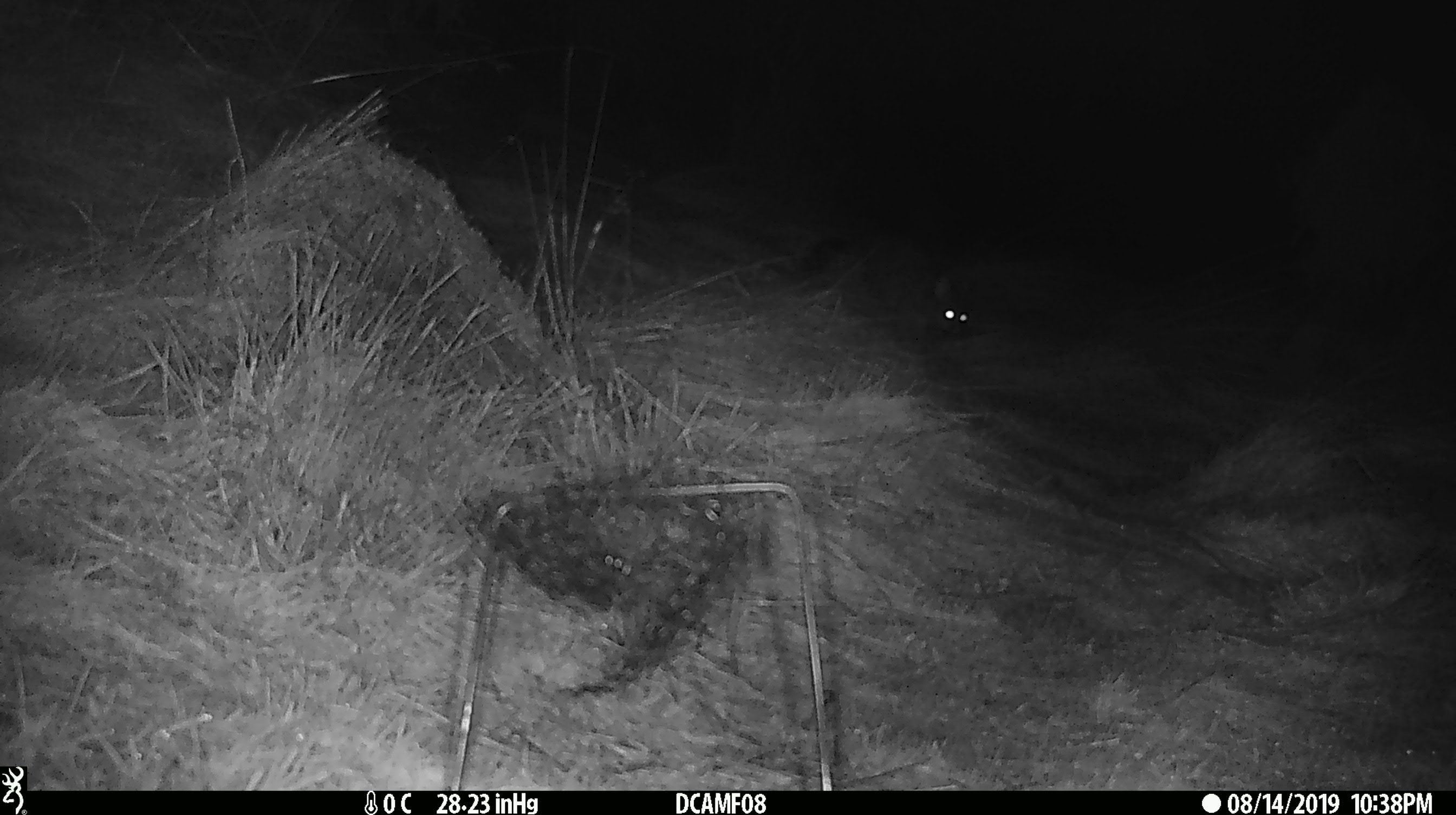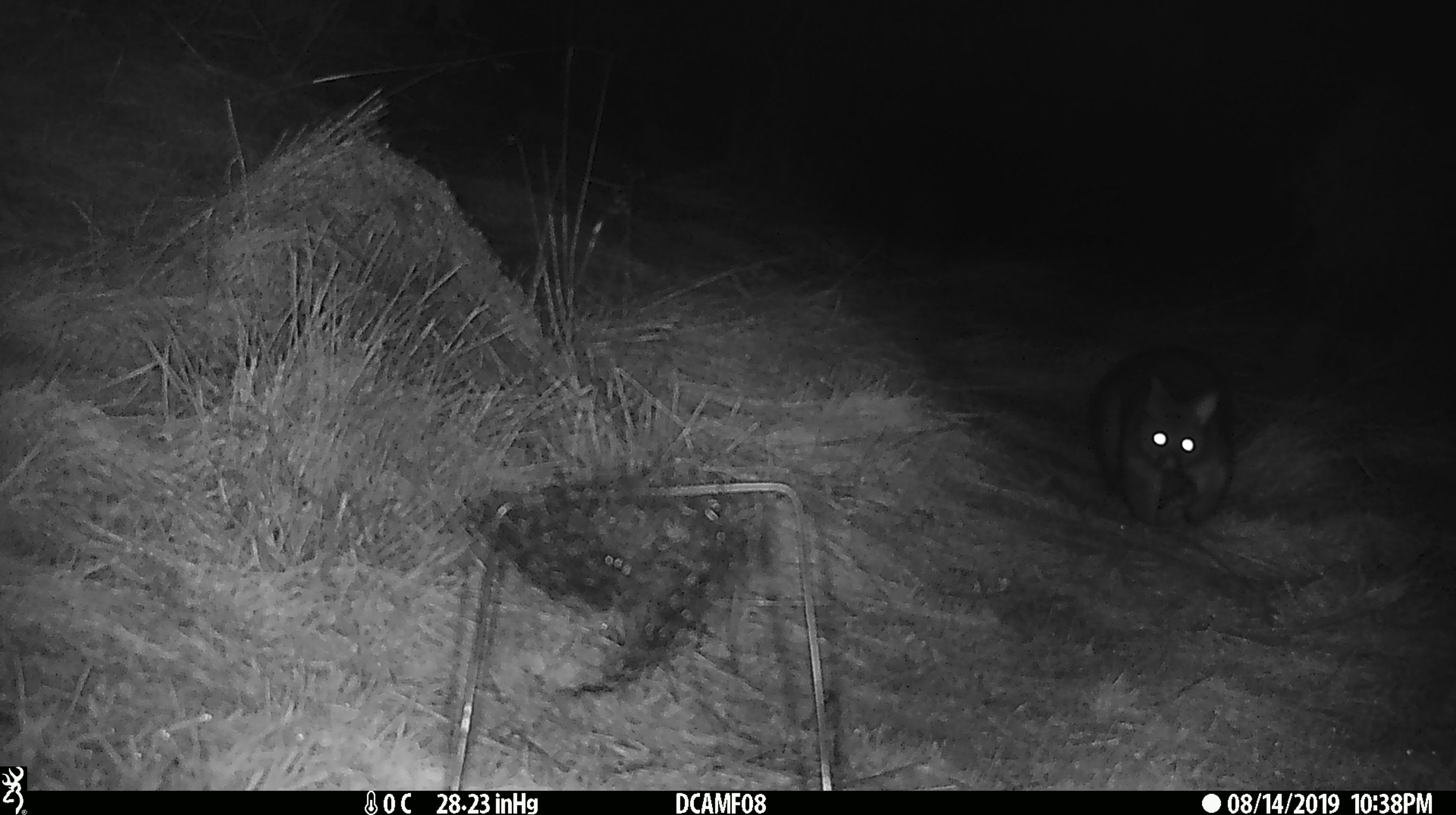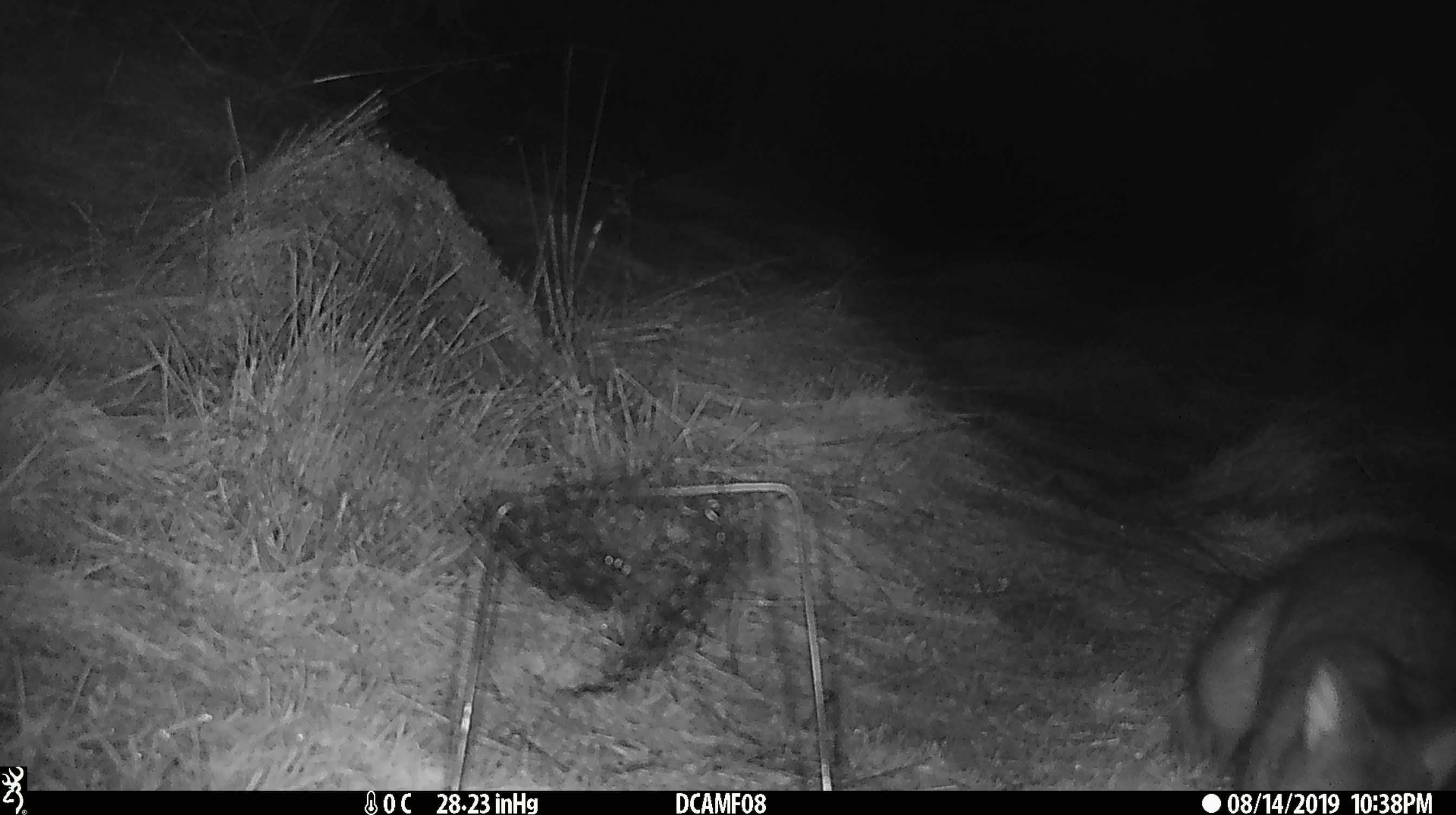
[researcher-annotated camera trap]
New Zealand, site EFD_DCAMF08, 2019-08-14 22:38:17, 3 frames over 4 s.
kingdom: Animalia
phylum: Chordata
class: Mammalia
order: Diprotodontia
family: Phalangeridae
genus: Trichosurus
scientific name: Trichosurus vulpecula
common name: common brushtail possum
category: possum